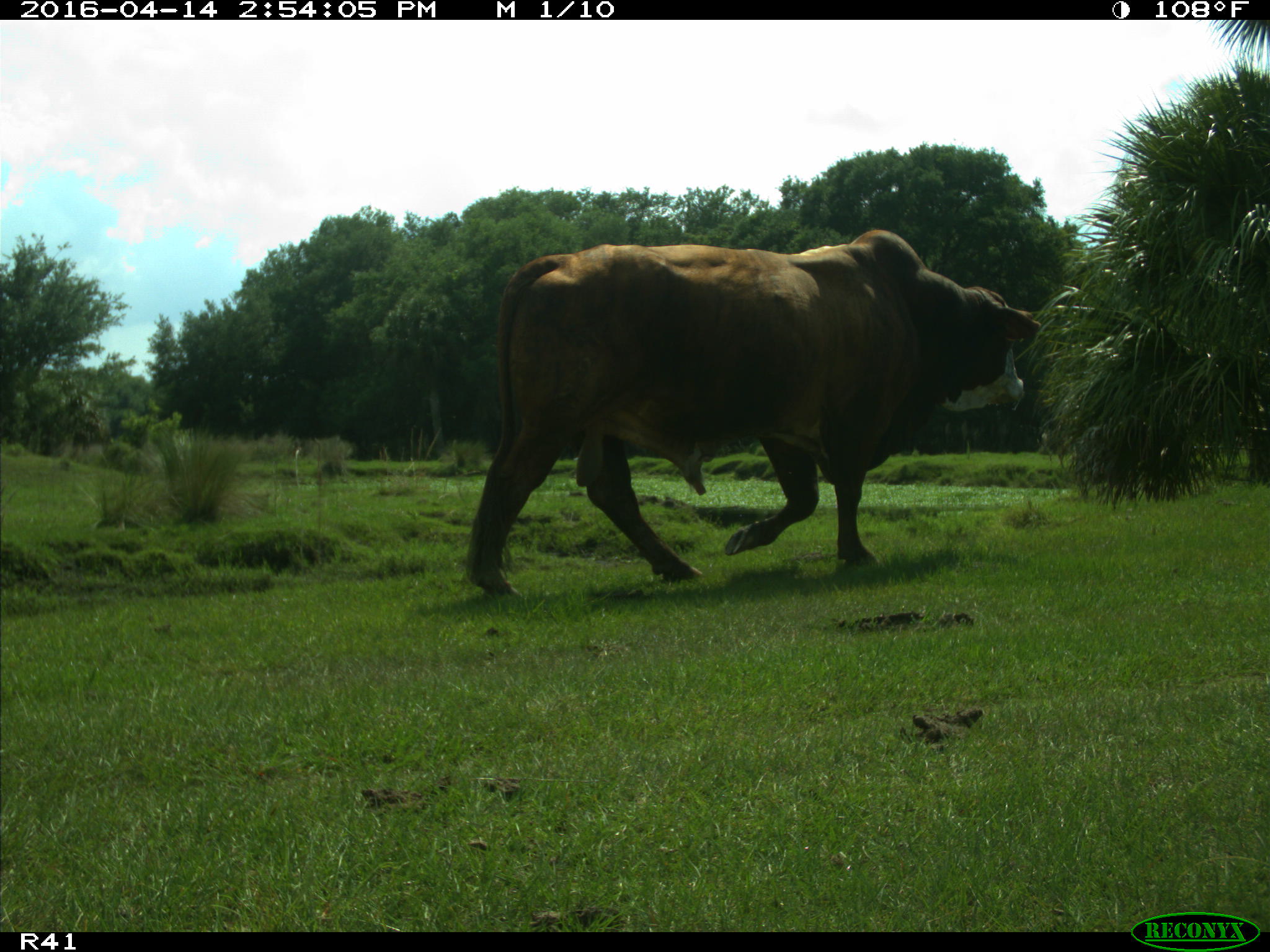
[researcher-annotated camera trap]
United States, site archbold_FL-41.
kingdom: Animalia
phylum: Chordata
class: Mammalia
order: Artiodactyla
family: Bovidae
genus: Bos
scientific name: Bos taurus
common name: domestic cow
Bos taurus (domestic cow).